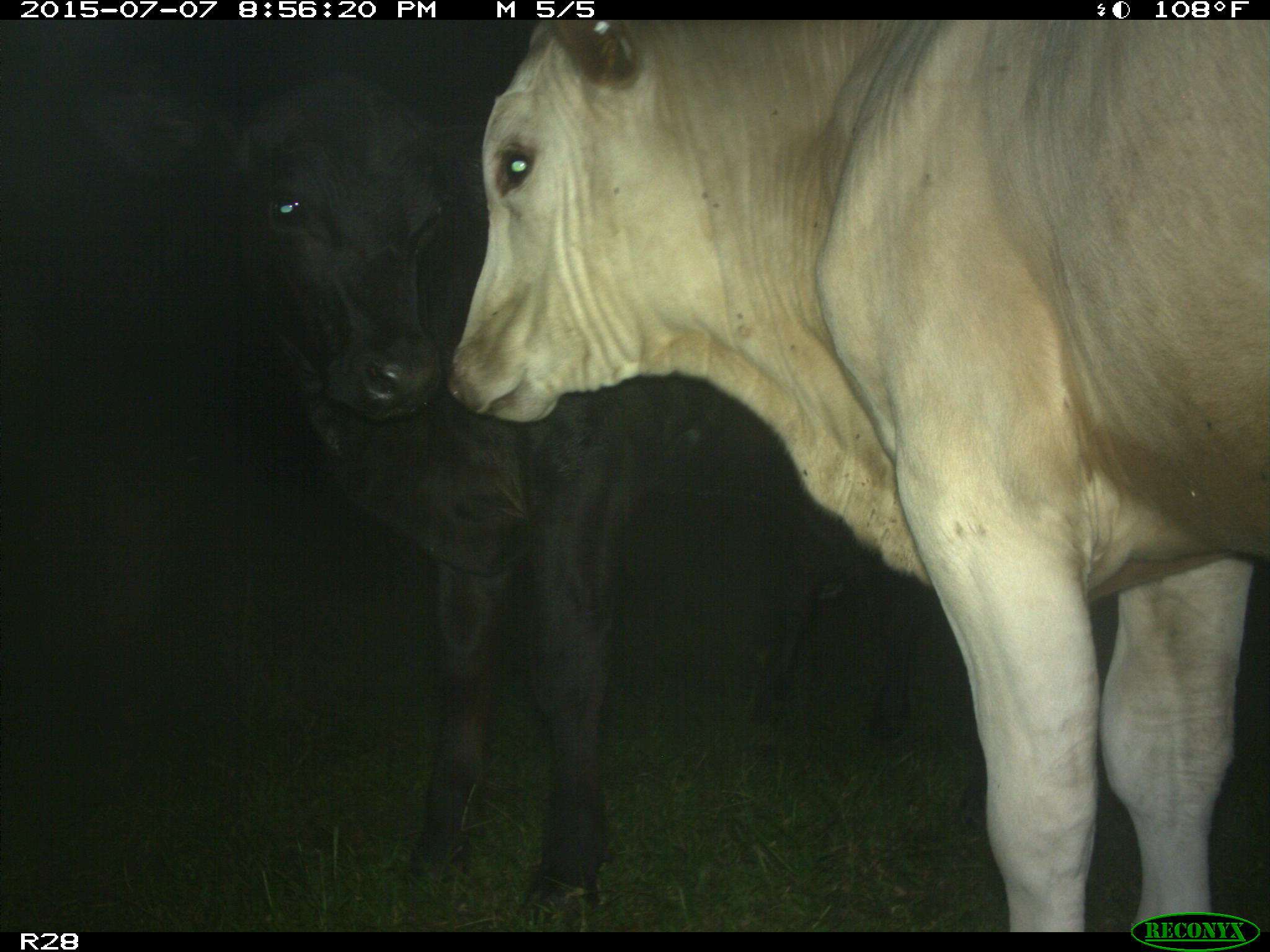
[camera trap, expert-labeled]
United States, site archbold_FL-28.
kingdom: Animalia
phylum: Chordata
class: Mammalia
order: Artiodactyla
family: Bovidae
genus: Bos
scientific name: Bos taurus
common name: domestic cow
Bos taurus (domestic cow).